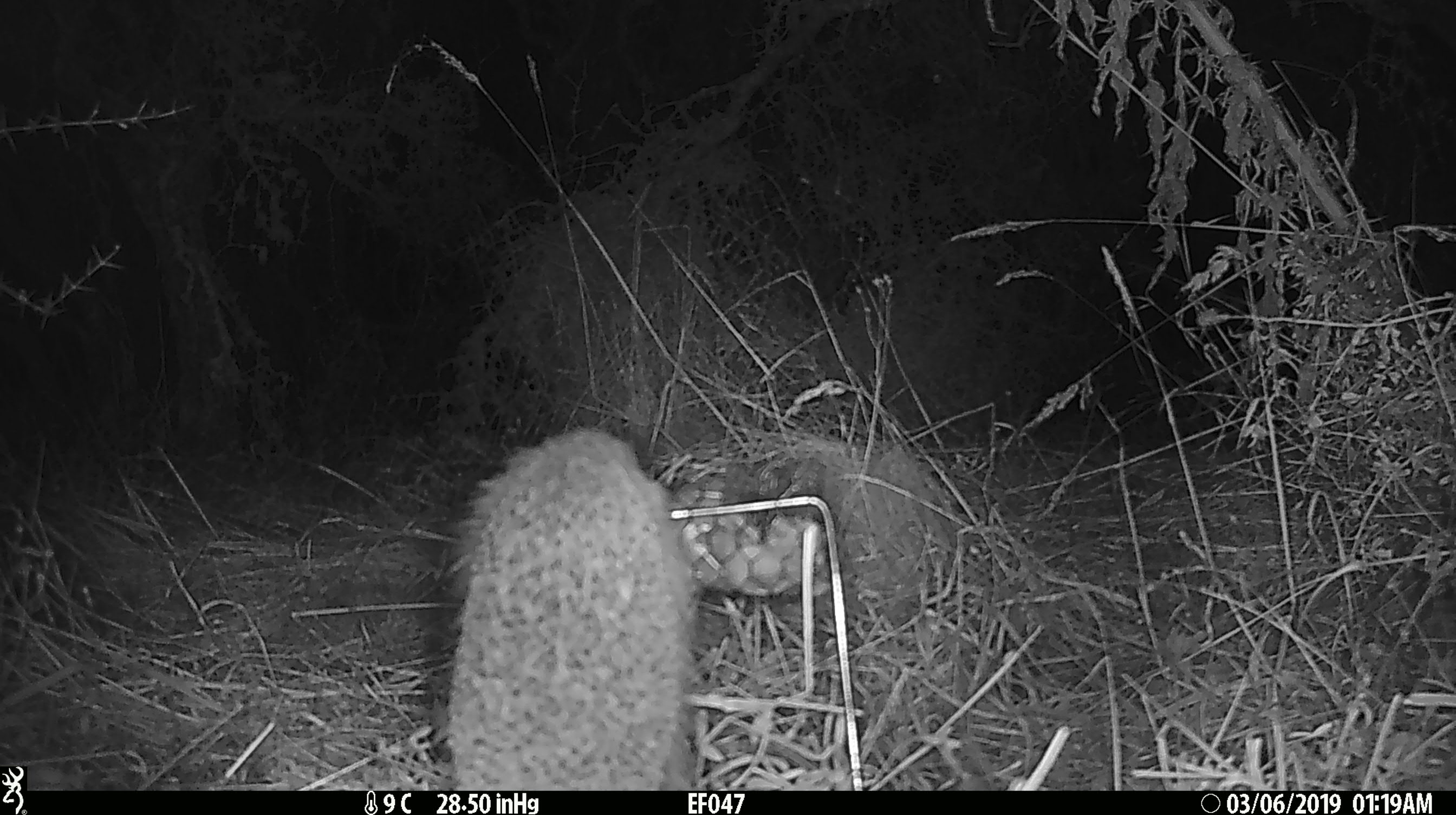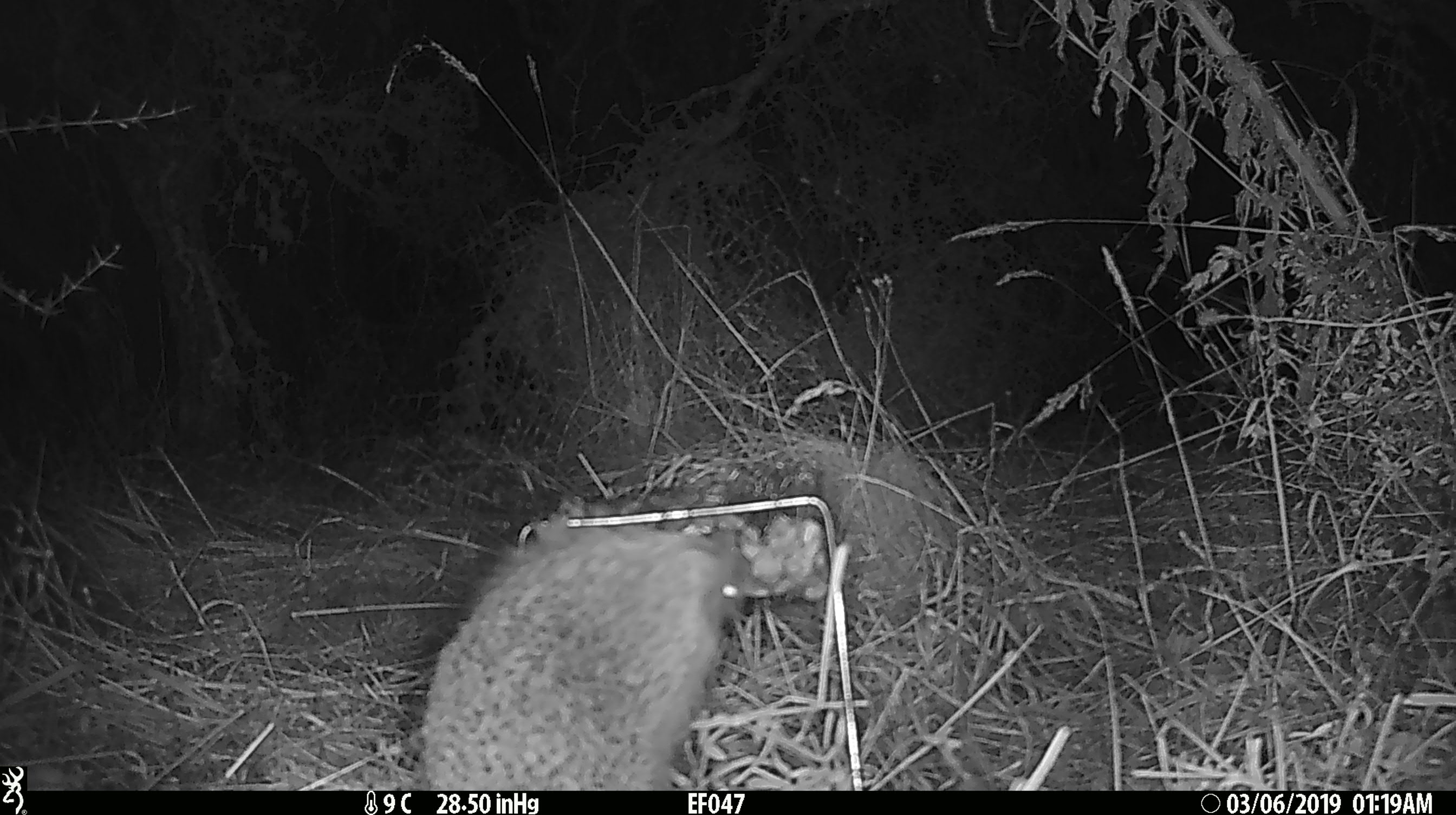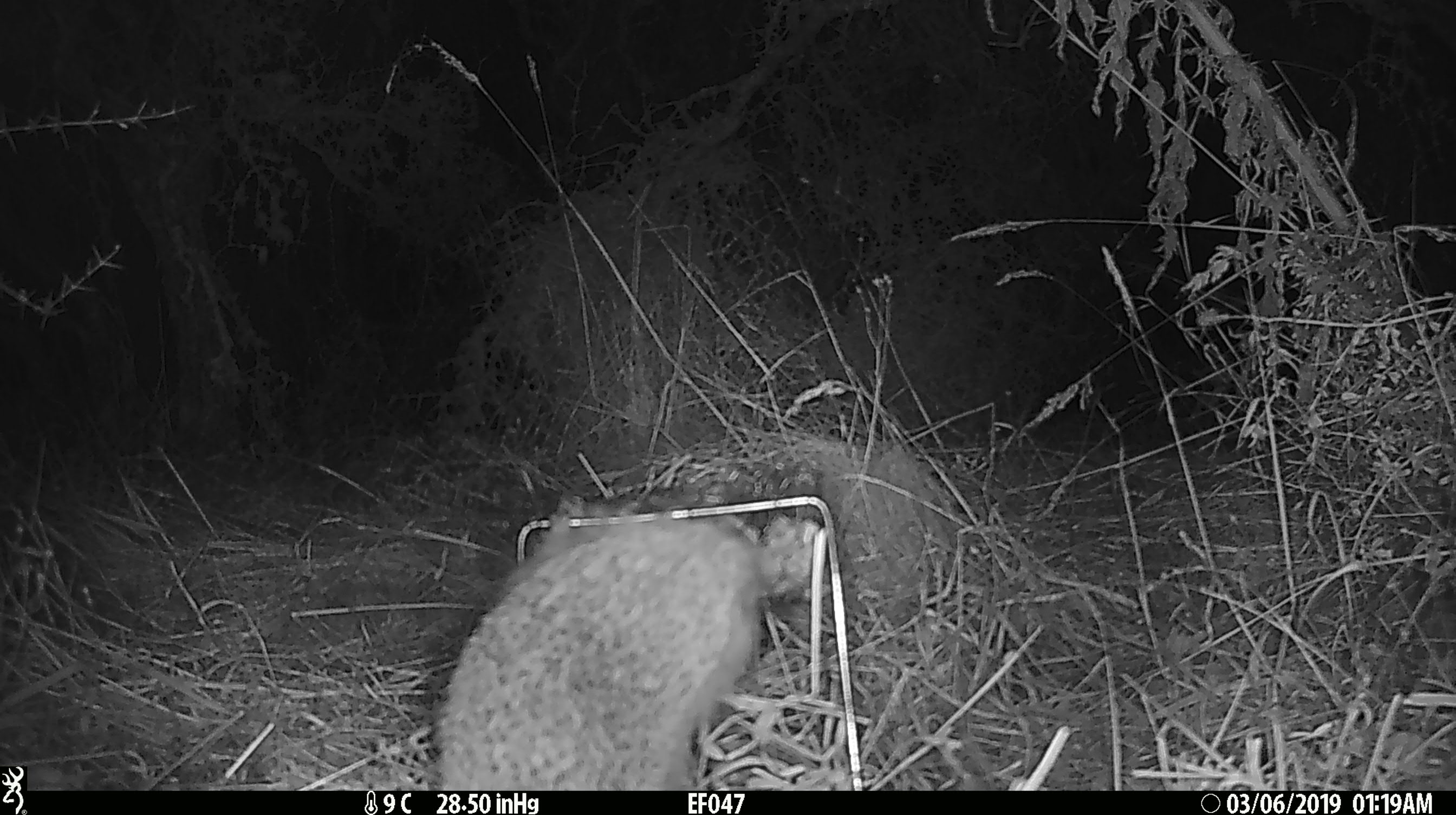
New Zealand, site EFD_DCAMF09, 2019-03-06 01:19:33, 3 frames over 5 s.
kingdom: Animalia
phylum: Chordata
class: Mammalia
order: Eulipotyphla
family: Erinaceidae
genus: Erinaceus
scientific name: Erinaceus europaeus europaeus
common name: european hedgehog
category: hedgehog